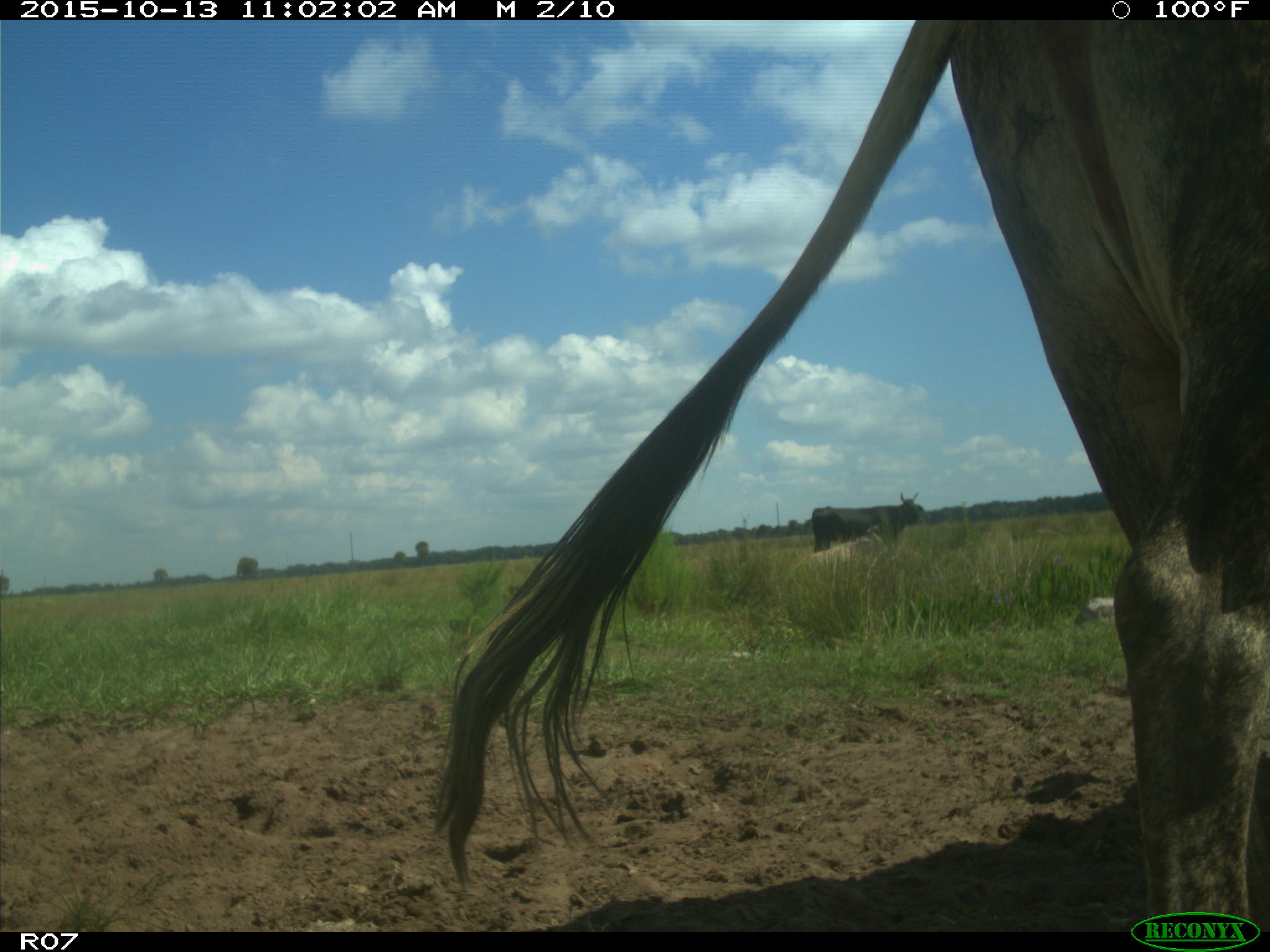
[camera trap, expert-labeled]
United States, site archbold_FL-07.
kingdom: Animalia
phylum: Chordata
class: Mammalia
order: Artiodactyla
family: Bovidae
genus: Bos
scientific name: Bos taurus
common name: domestic cow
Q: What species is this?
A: Bos taurus (domestic cow).